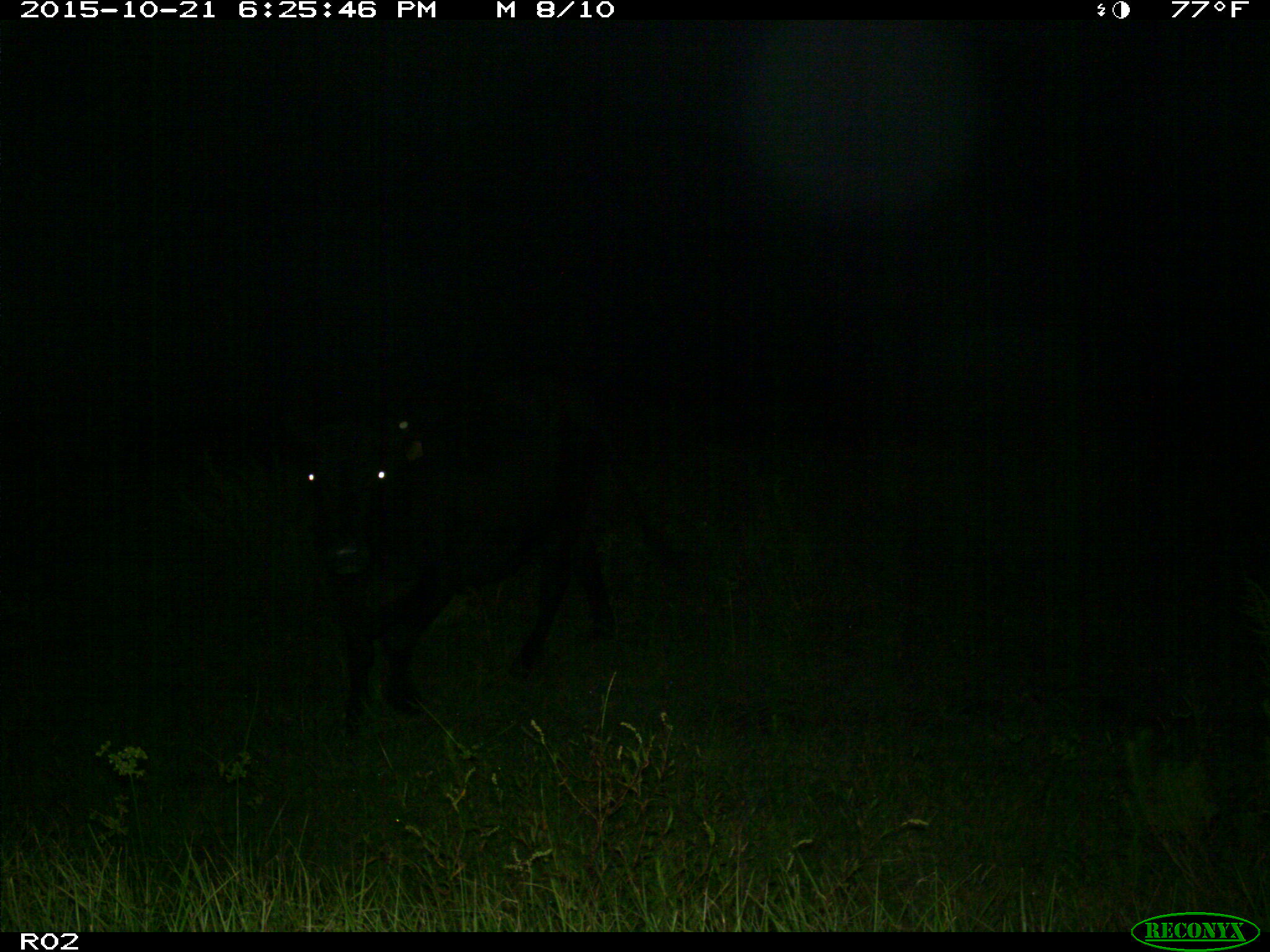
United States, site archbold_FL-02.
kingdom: Animalia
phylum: Chordata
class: Mammalia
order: Artiodactyla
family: Bovidae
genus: Bos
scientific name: Bos taurus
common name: domestic cow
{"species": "Bos taurus (domestic cow)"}